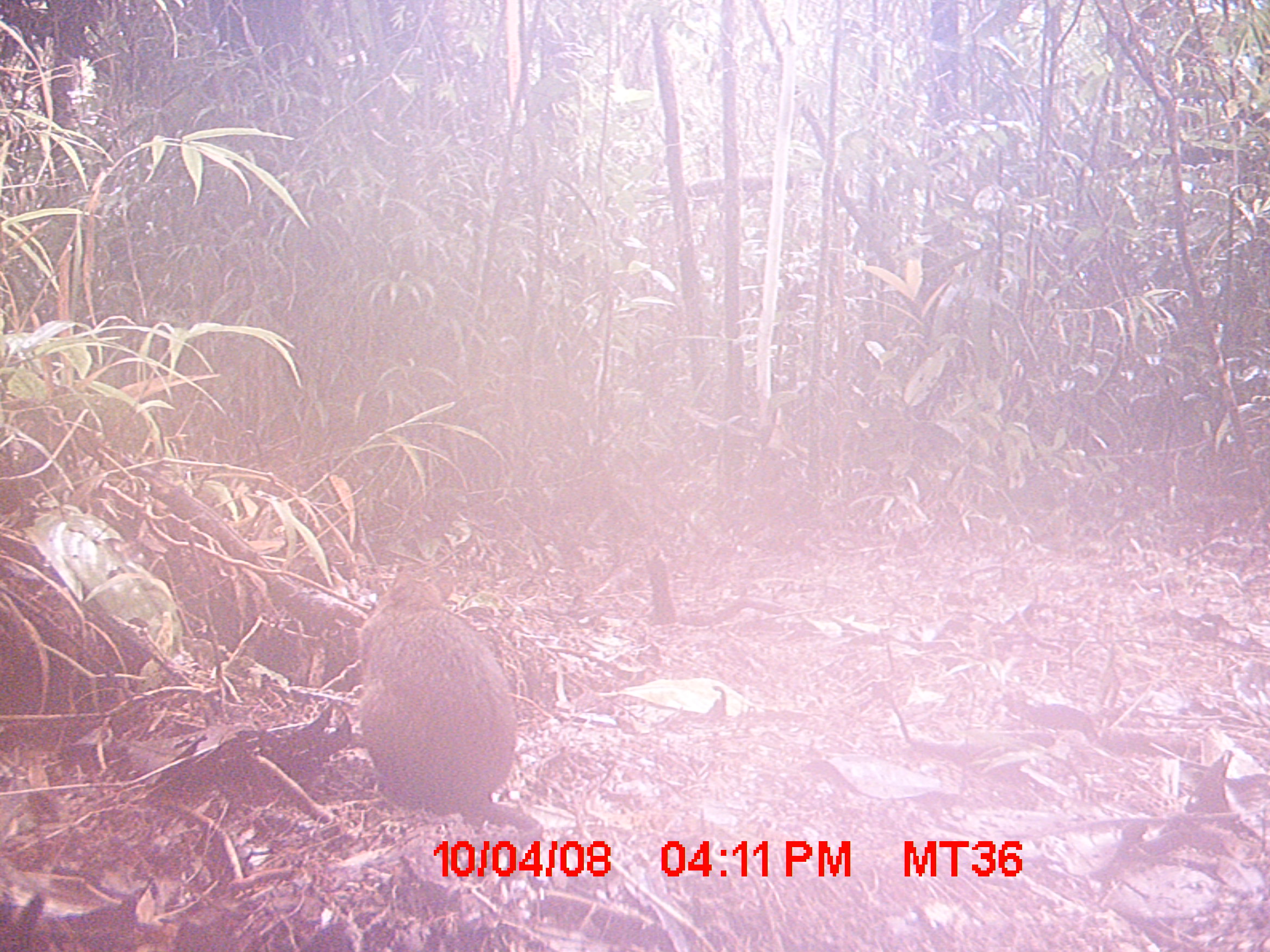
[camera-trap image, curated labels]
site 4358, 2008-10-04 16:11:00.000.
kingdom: Animalia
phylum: Chordata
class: Mammalia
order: Rodentia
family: Nesomyidae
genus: Nesomys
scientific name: Nesomys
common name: nesomys rodents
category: nesomys sp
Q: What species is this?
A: Nesomys sp (nesomys rodents) (Nesomys).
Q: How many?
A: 1.